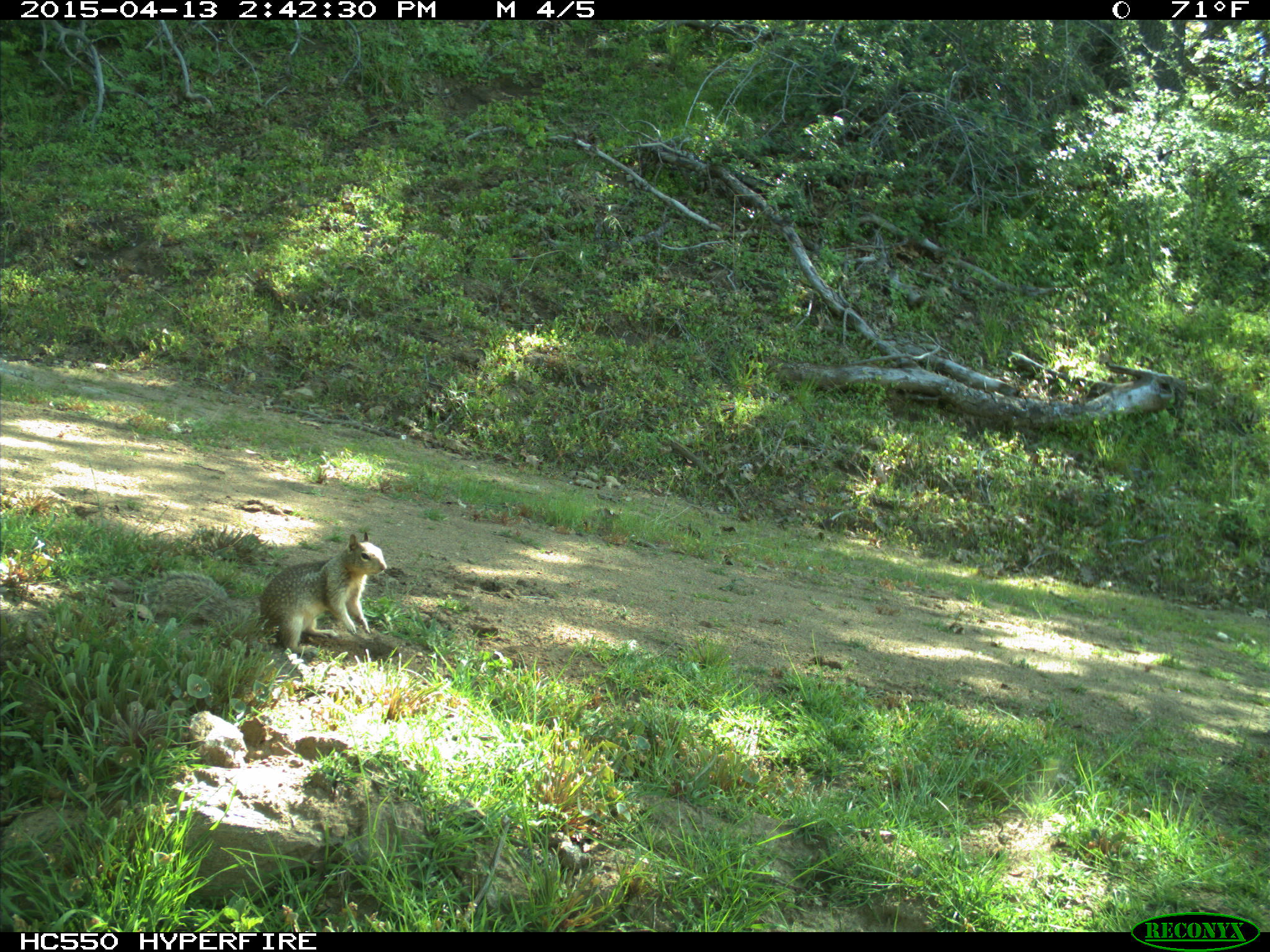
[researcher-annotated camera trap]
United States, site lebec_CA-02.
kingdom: Animalia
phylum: Chordata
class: Mammalia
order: Rodentia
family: Sciuridae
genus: Otospermophilus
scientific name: Otospermophilus beecheyi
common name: california ground squirrel